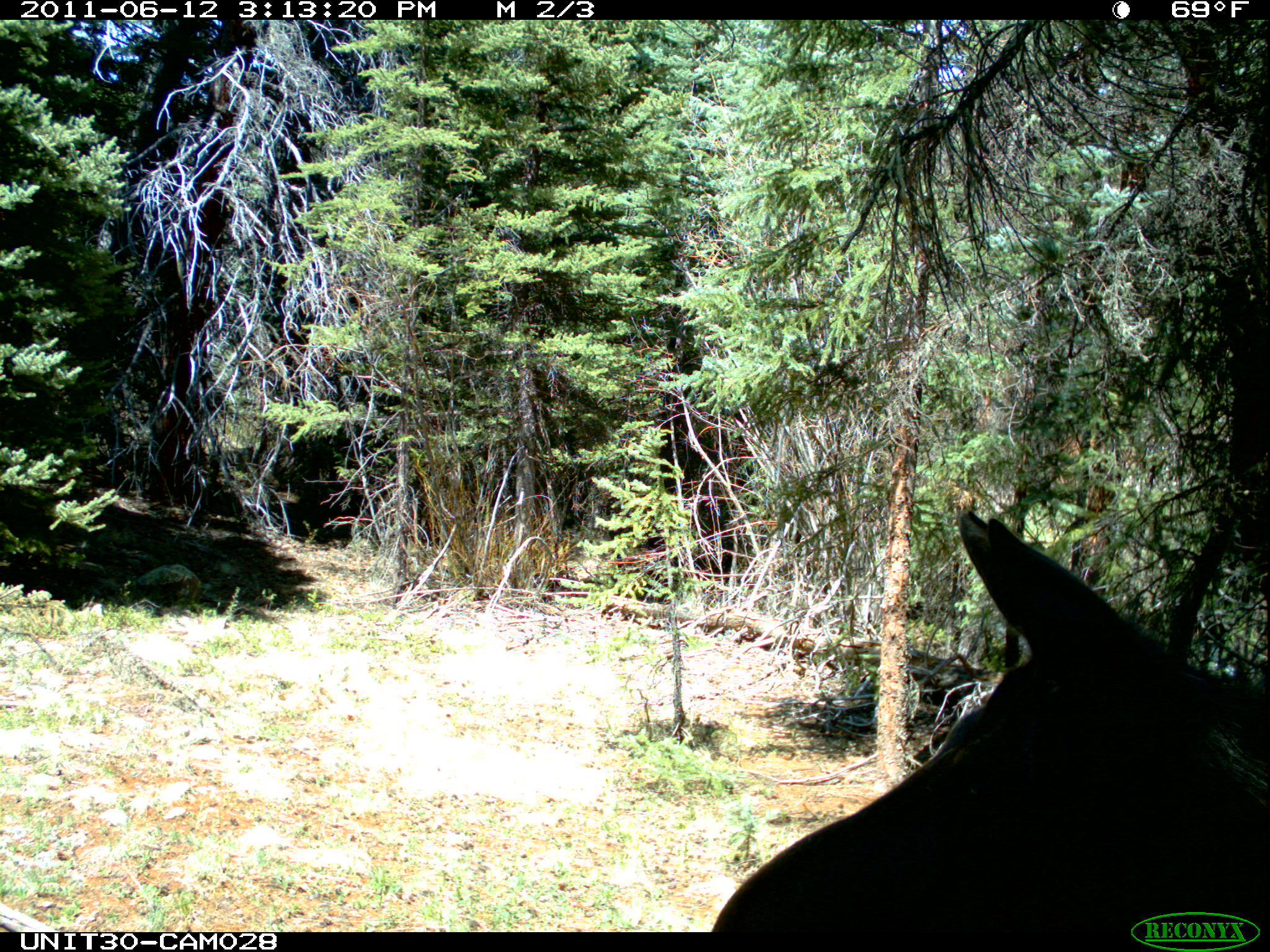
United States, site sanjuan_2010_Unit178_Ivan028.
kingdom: Animalia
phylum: Chordata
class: Mammalia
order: Artiodactyla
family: Cervidae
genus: Alces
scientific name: Alces alces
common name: moose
Alces alces (moose).